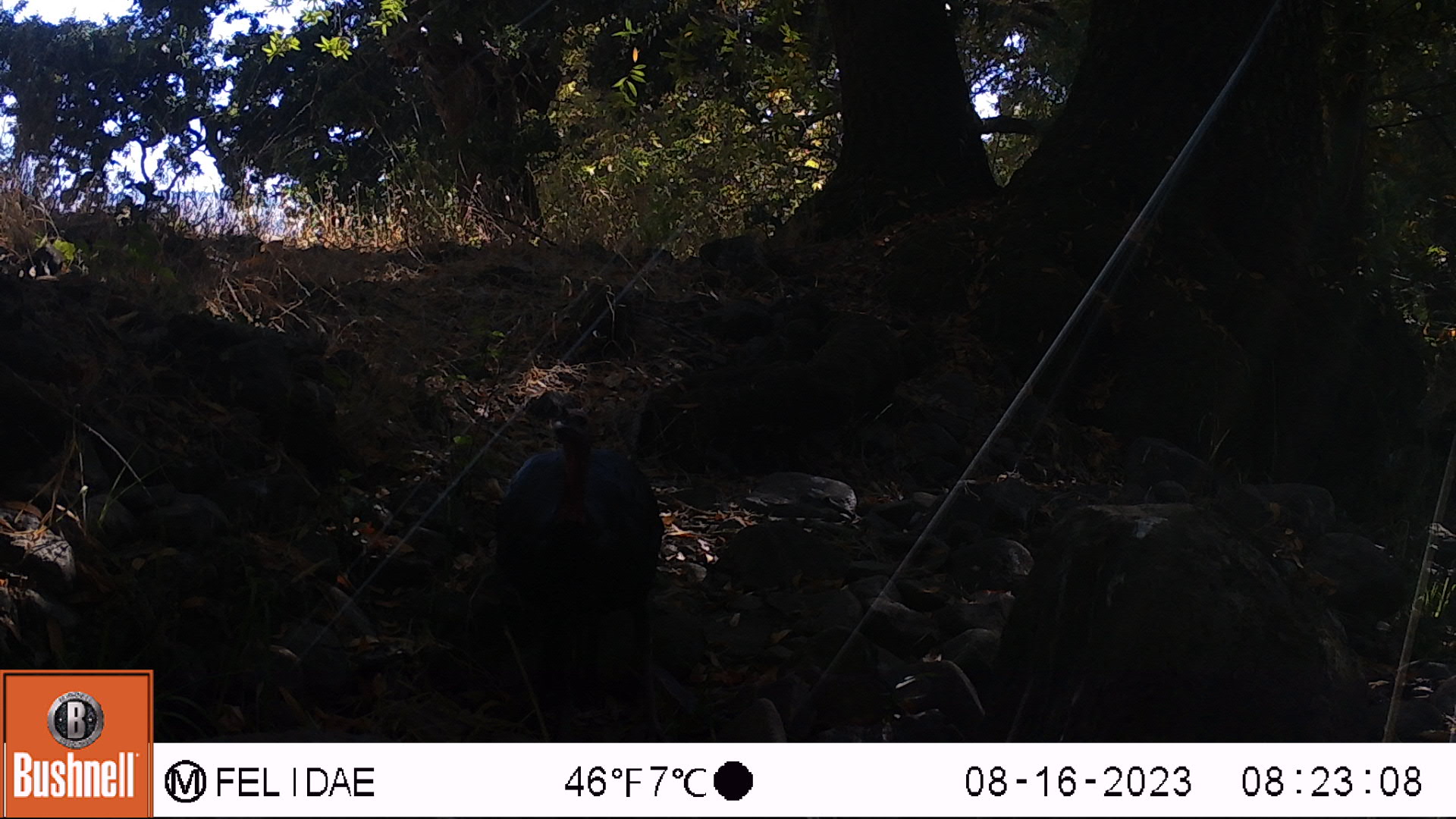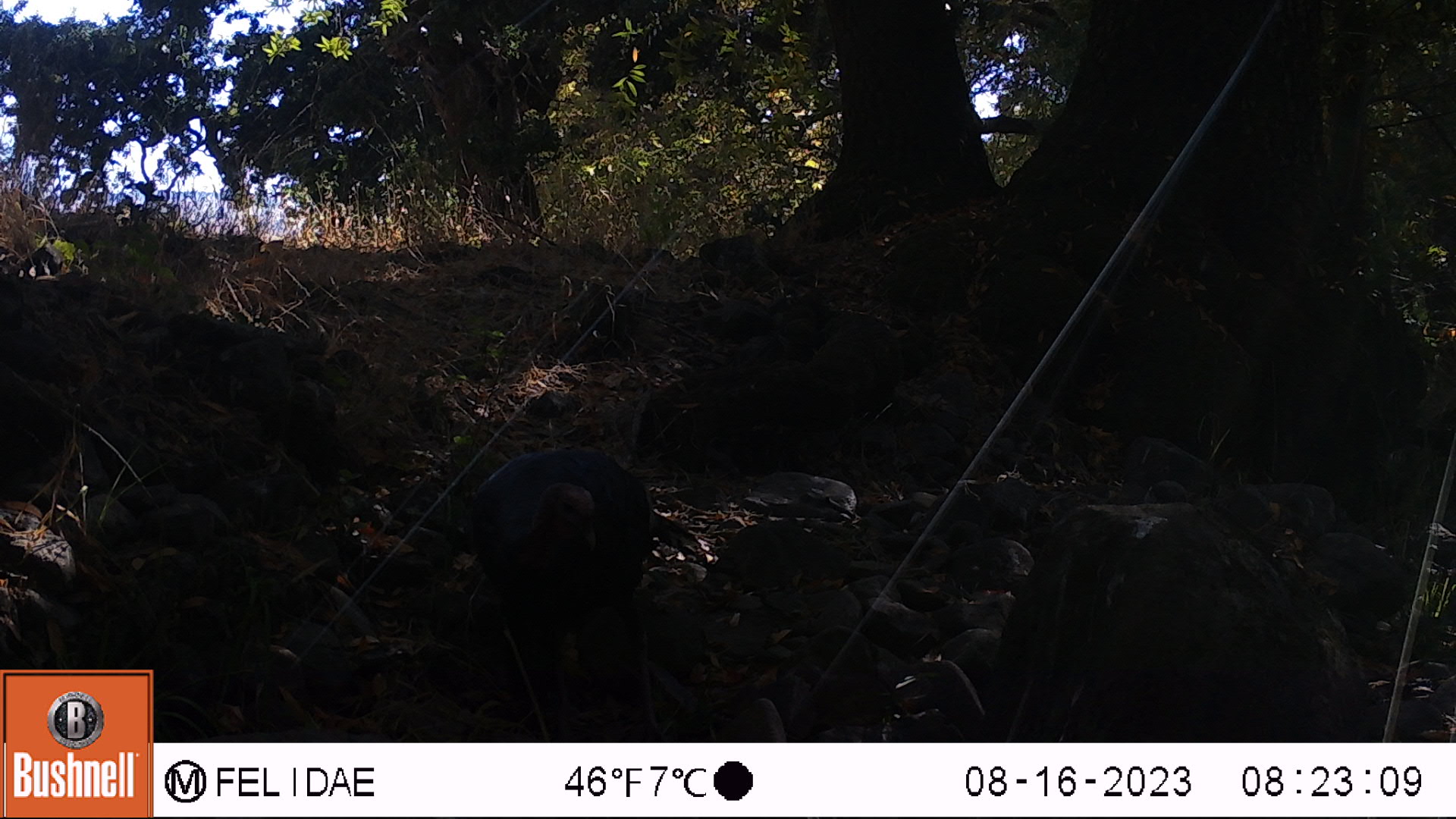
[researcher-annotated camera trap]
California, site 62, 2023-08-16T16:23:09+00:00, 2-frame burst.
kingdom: Animalia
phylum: Chordata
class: Aves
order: Galliformes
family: Phasianidae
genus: Meleagris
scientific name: Meleagris gallopavo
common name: turkey